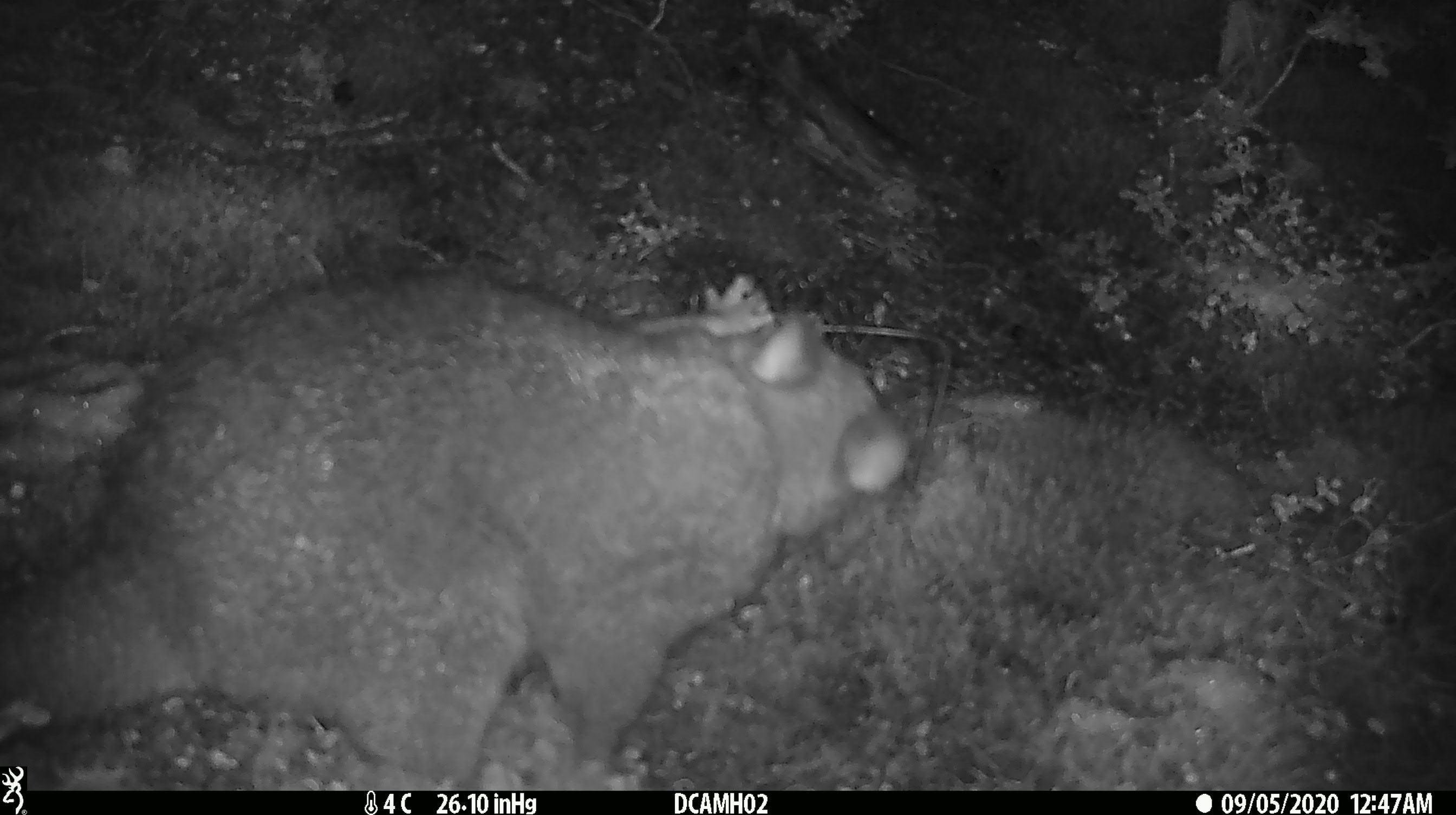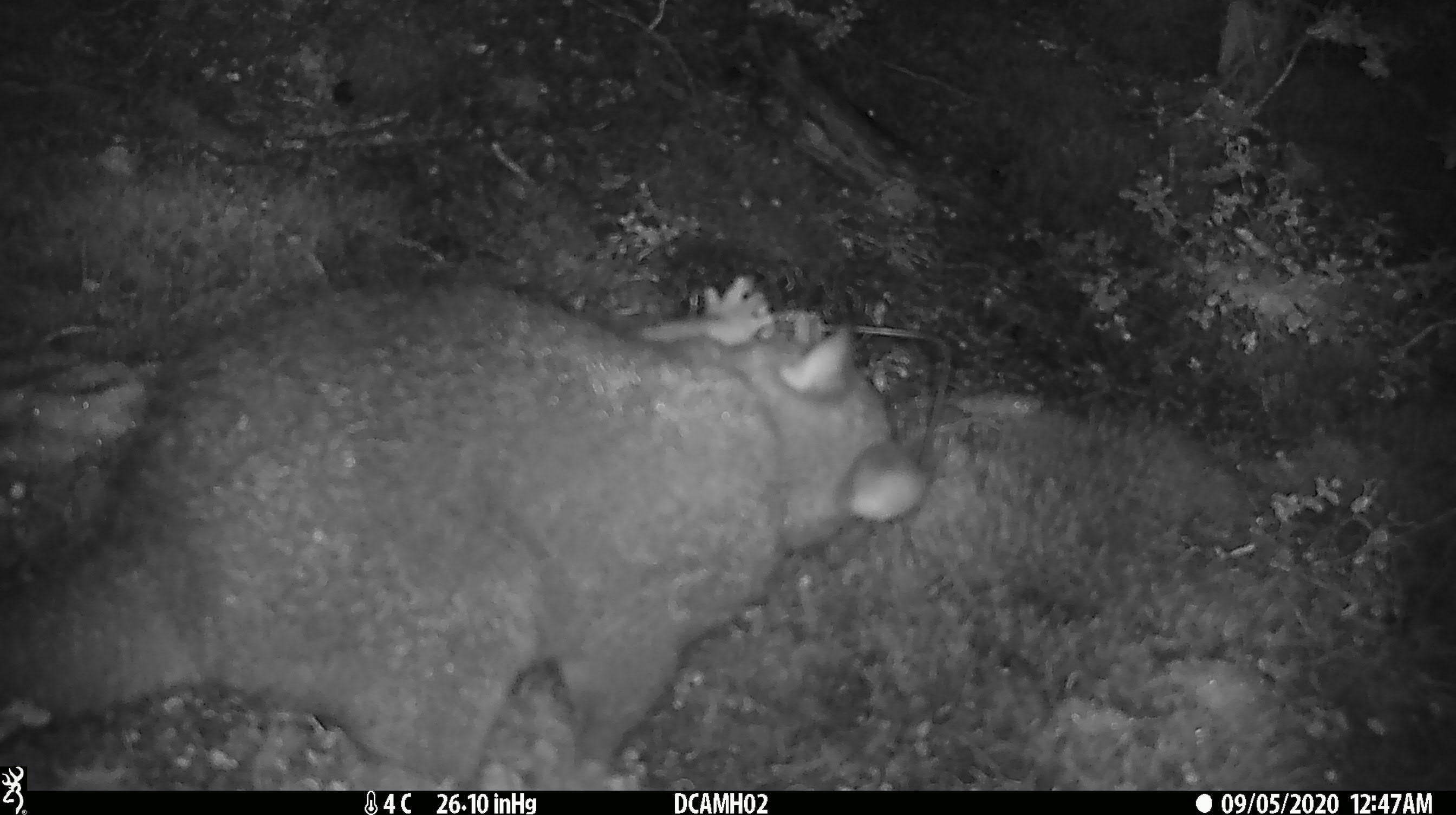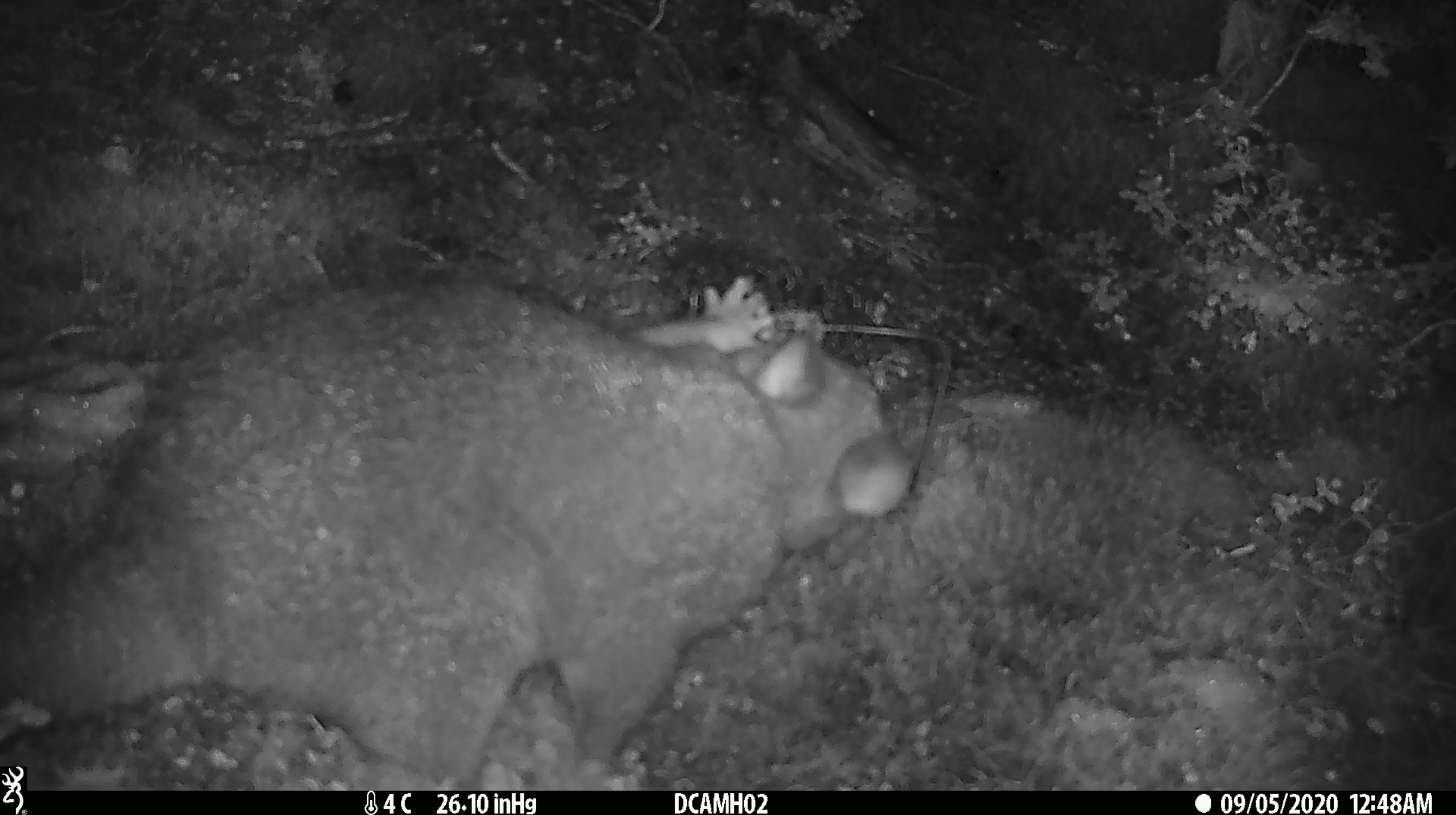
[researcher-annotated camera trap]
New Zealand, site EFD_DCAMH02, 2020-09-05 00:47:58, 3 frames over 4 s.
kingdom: Animalia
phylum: Chordata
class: Mammalia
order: Diprotodontia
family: Phalangeridae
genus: Trichosurus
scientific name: Trichosurus vulpecula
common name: common brushtail possum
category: possum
Possum (common brushtail possum) (Trichosurus vulpecula).